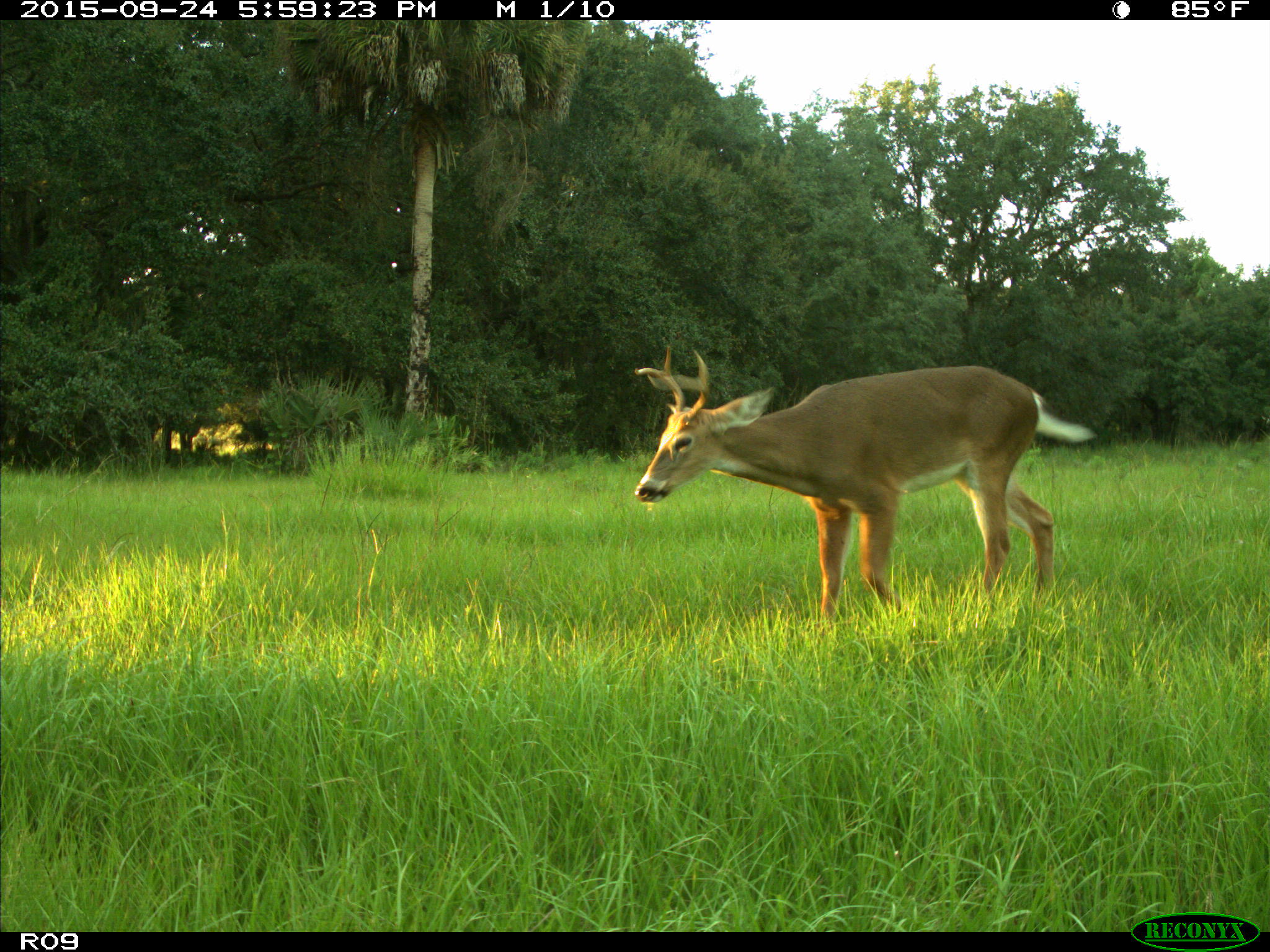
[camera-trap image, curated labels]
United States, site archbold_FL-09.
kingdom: Animalia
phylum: Chordata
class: Mammalia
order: Artiodactyla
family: Cervidae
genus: Odocoileus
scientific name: Odocoileus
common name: deer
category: unidentified deer